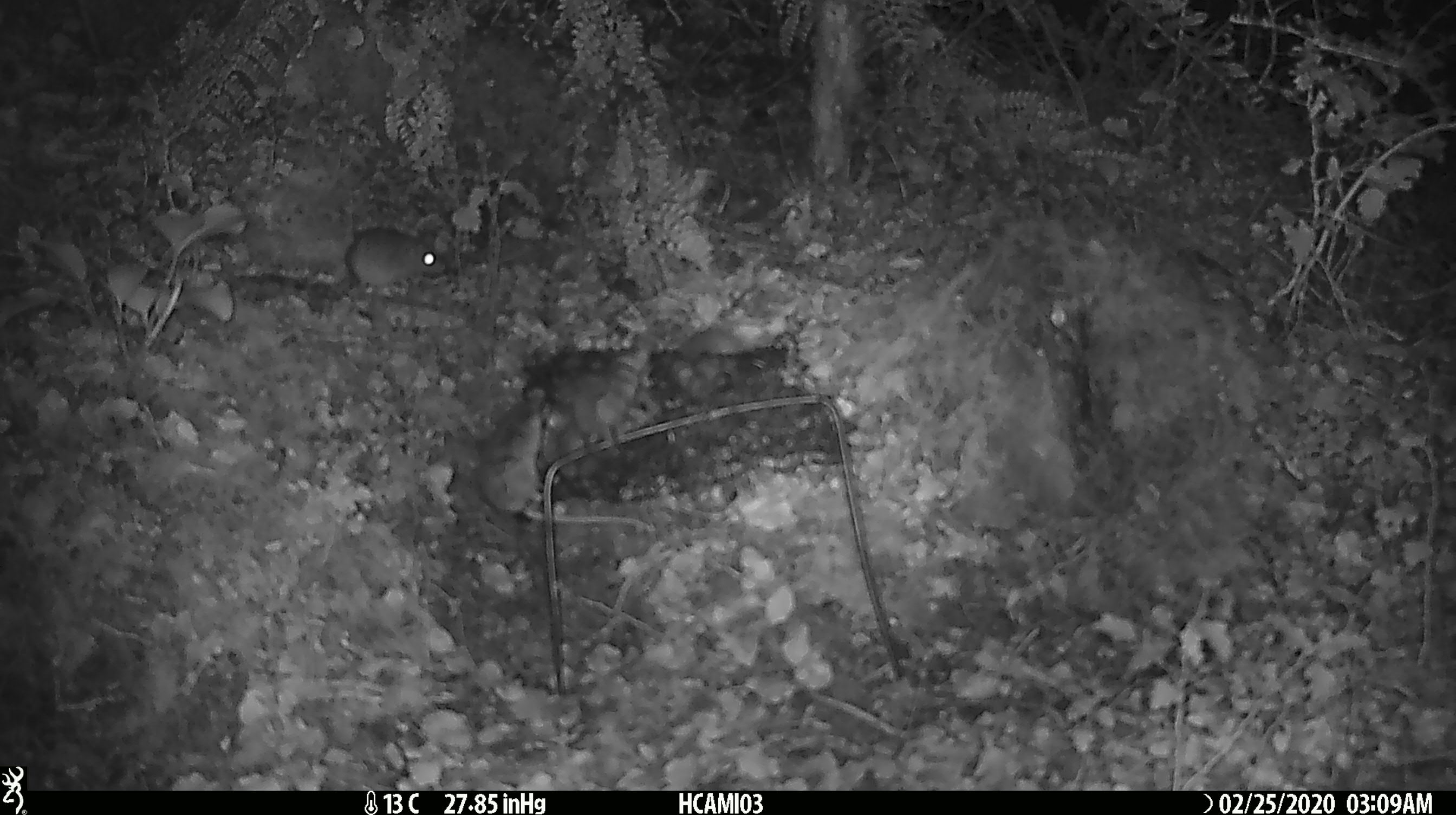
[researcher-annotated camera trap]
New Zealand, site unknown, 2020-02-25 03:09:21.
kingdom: Animalia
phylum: Chordata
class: Mammalia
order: Rodentia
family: Muridae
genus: Mus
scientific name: Mus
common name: mouse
Mouse (Mus).